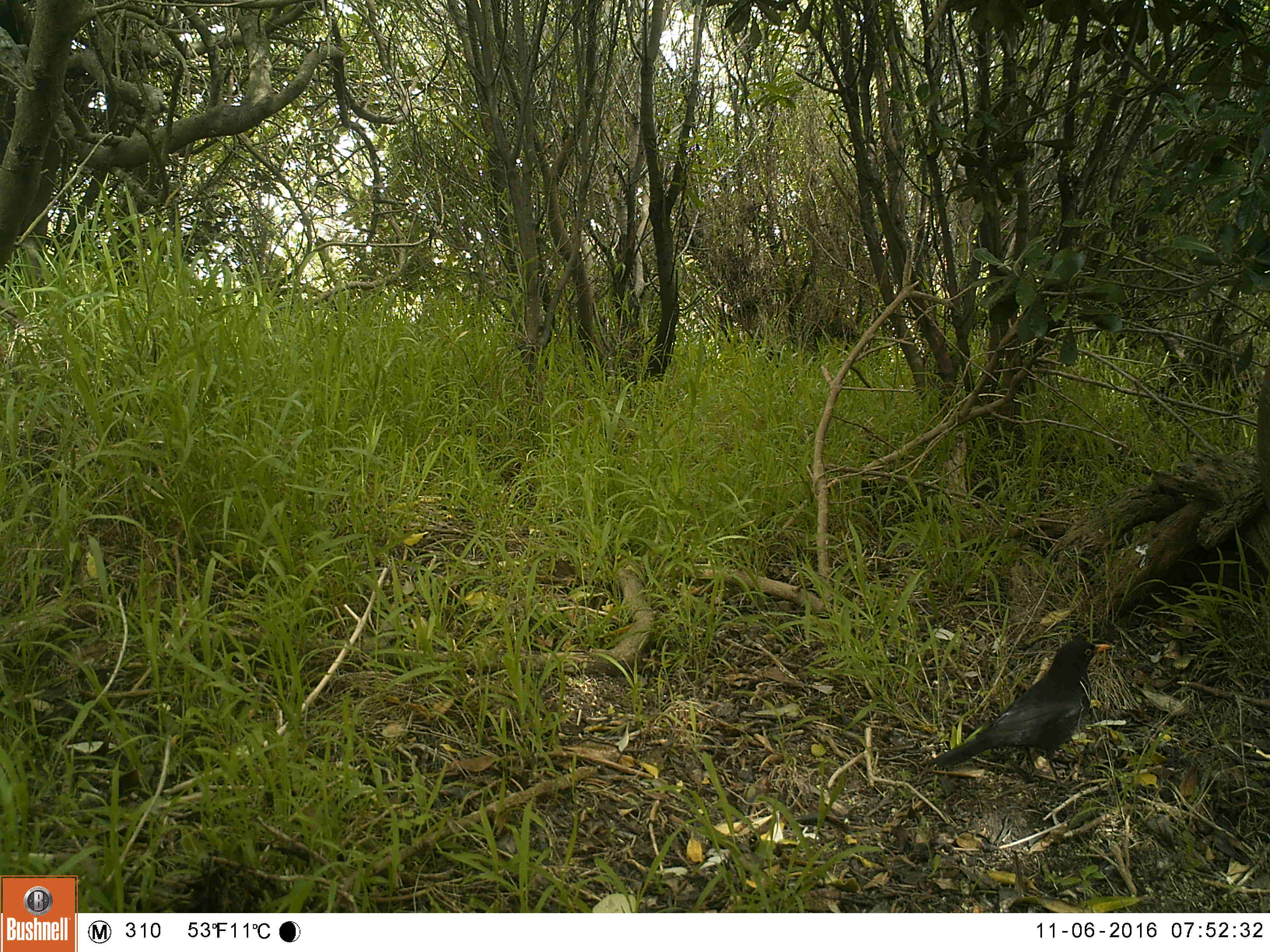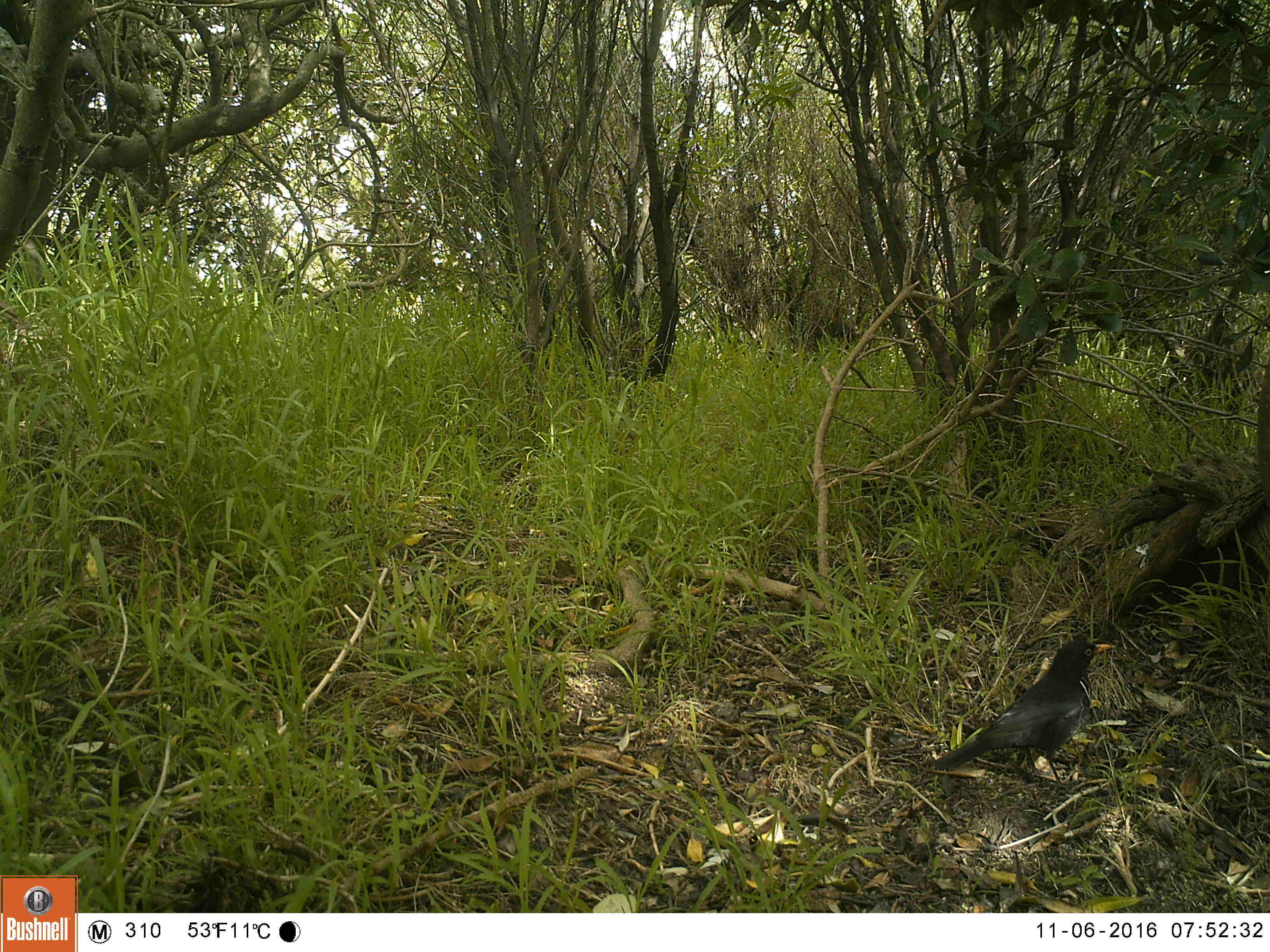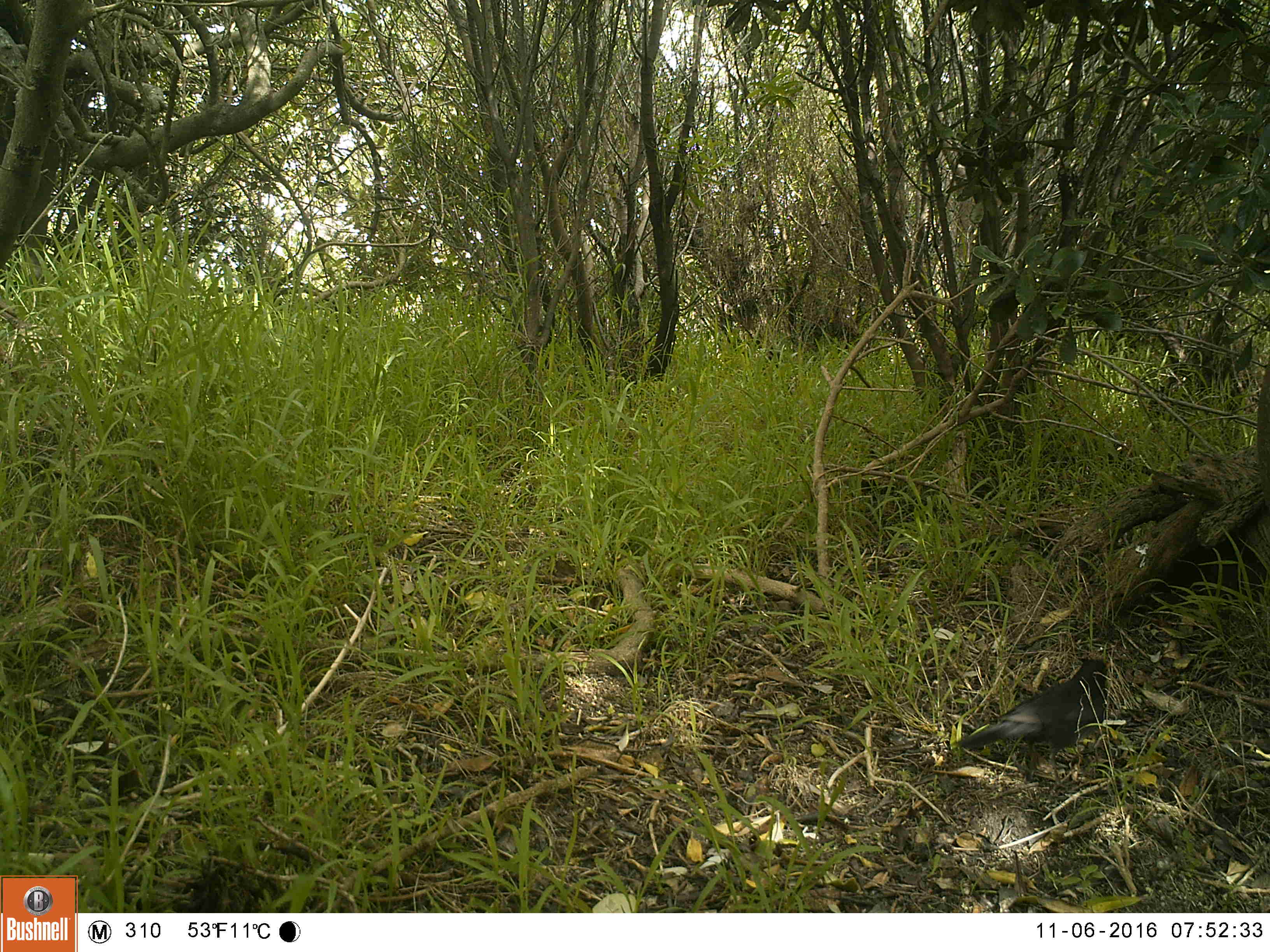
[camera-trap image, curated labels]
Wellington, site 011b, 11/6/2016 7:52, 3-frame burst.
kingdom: Animalia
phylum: Chordata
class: Aves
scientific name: Aves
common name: bird